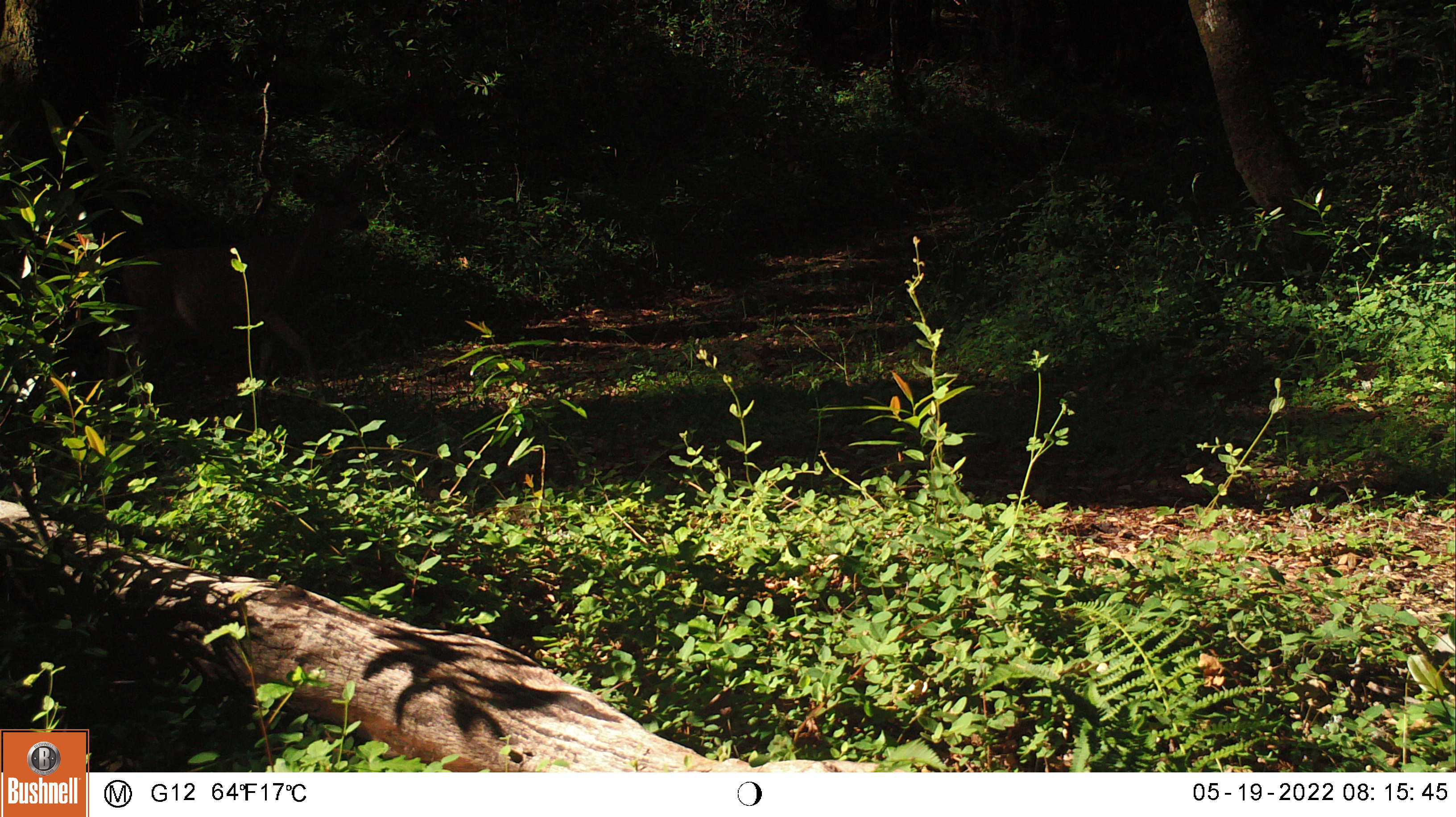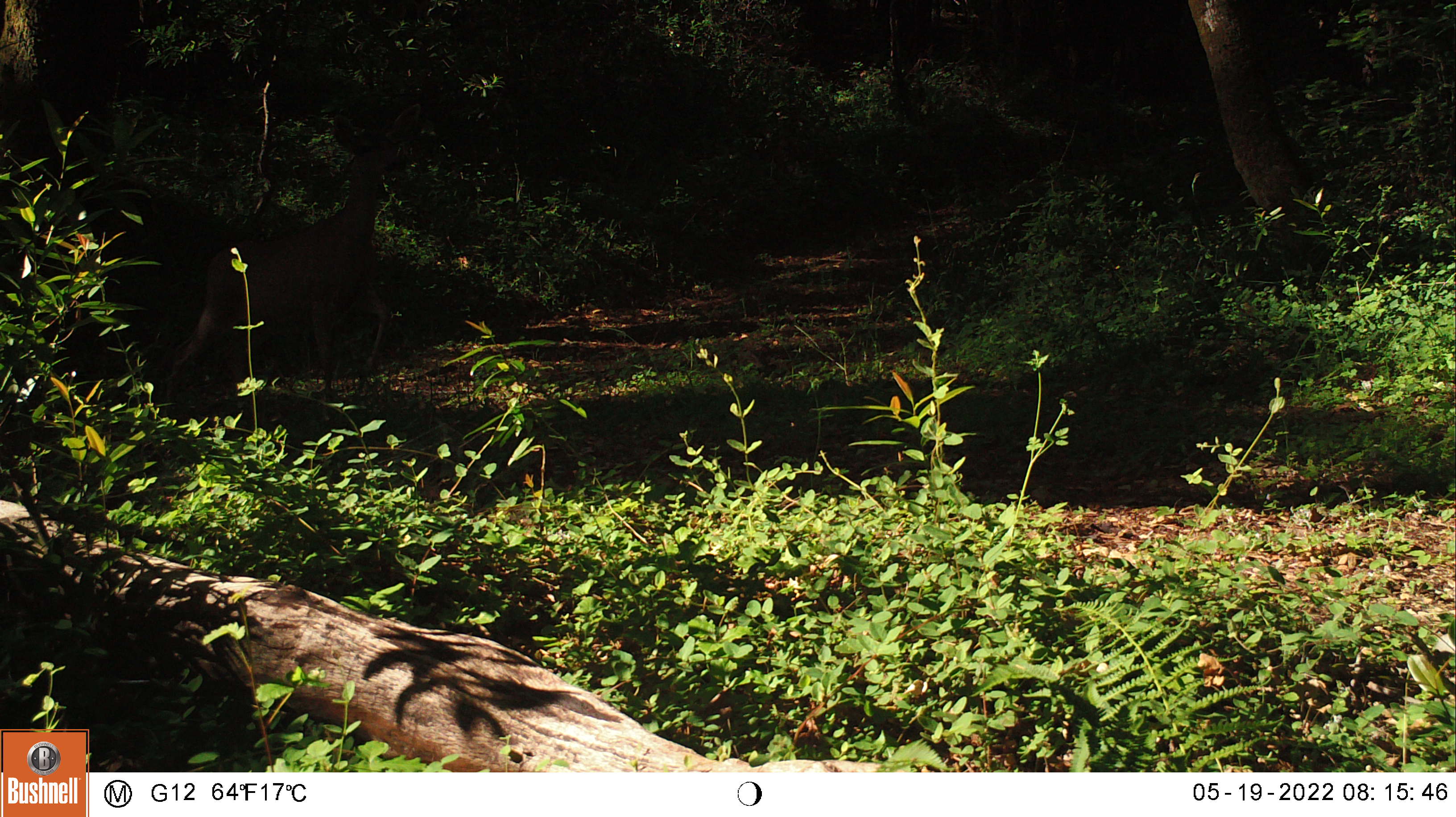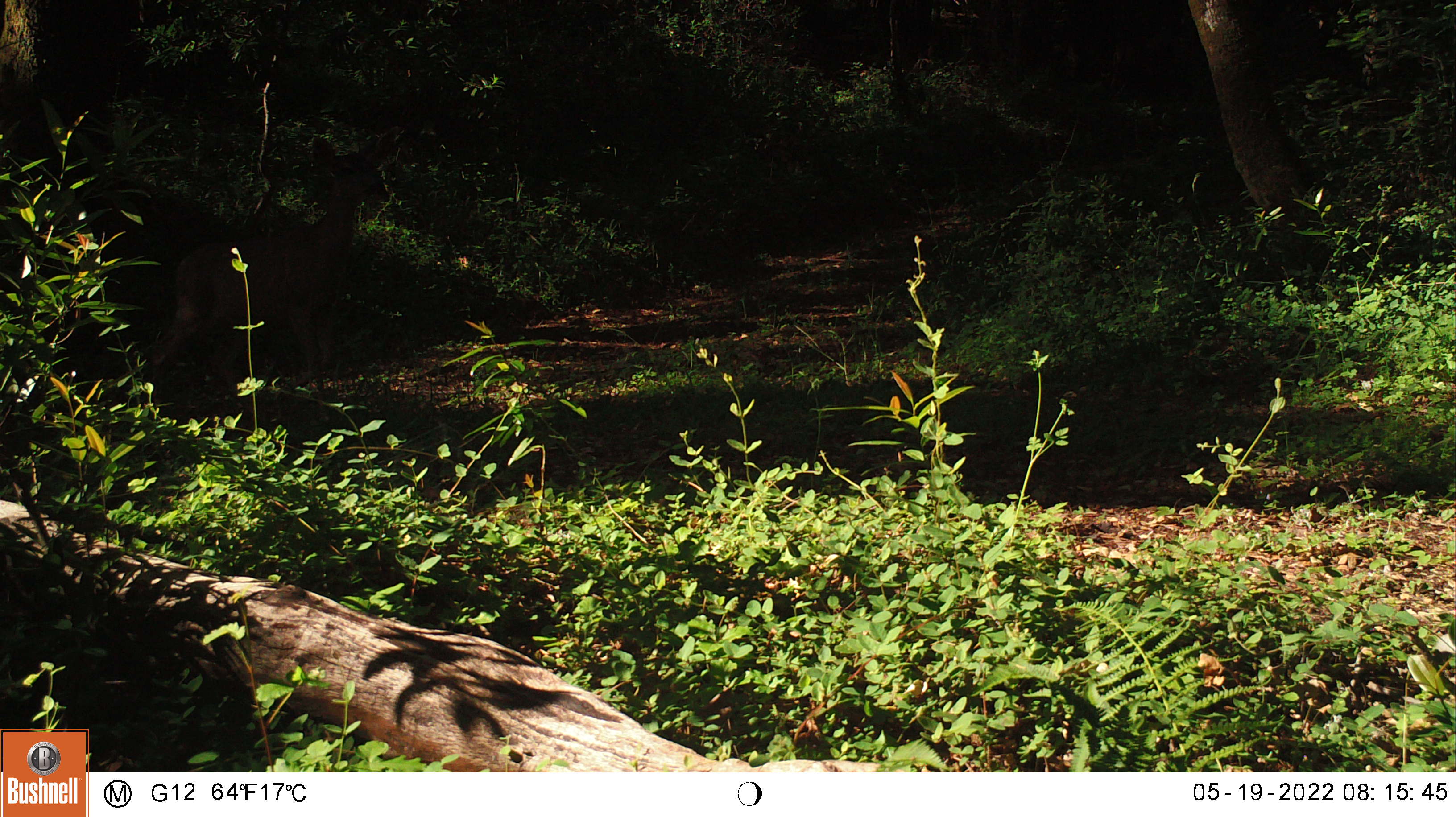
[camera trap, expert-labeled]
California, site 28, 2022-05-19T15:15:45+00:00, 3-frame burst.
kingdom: Animalia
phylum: Chordata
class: Mammalia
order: Artiodactyla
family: Cervidae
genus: Odocoileus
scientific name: Odocoileus hemionus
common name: mule deer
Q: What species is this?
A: Mule deer (Odocoileus hemionus).